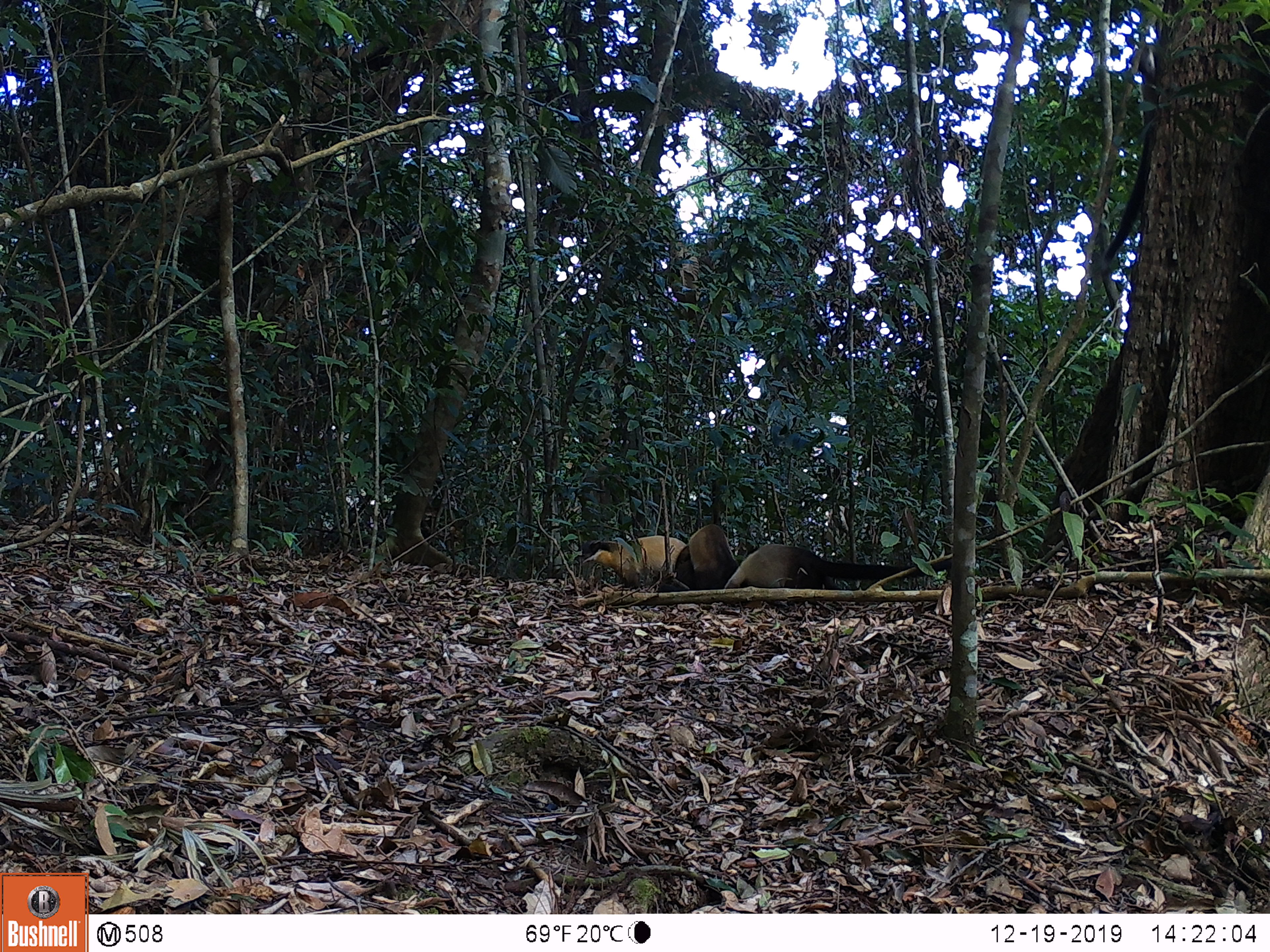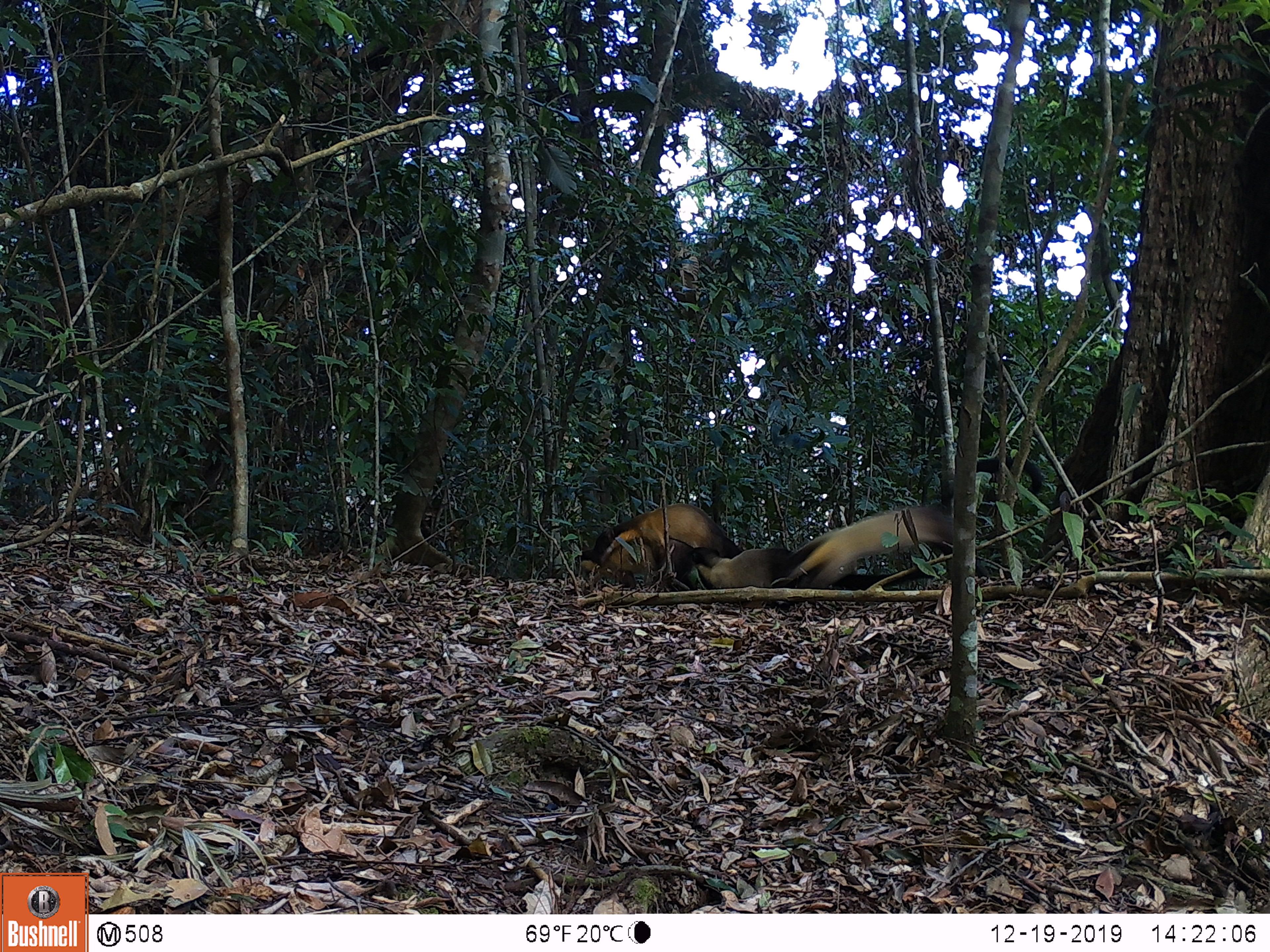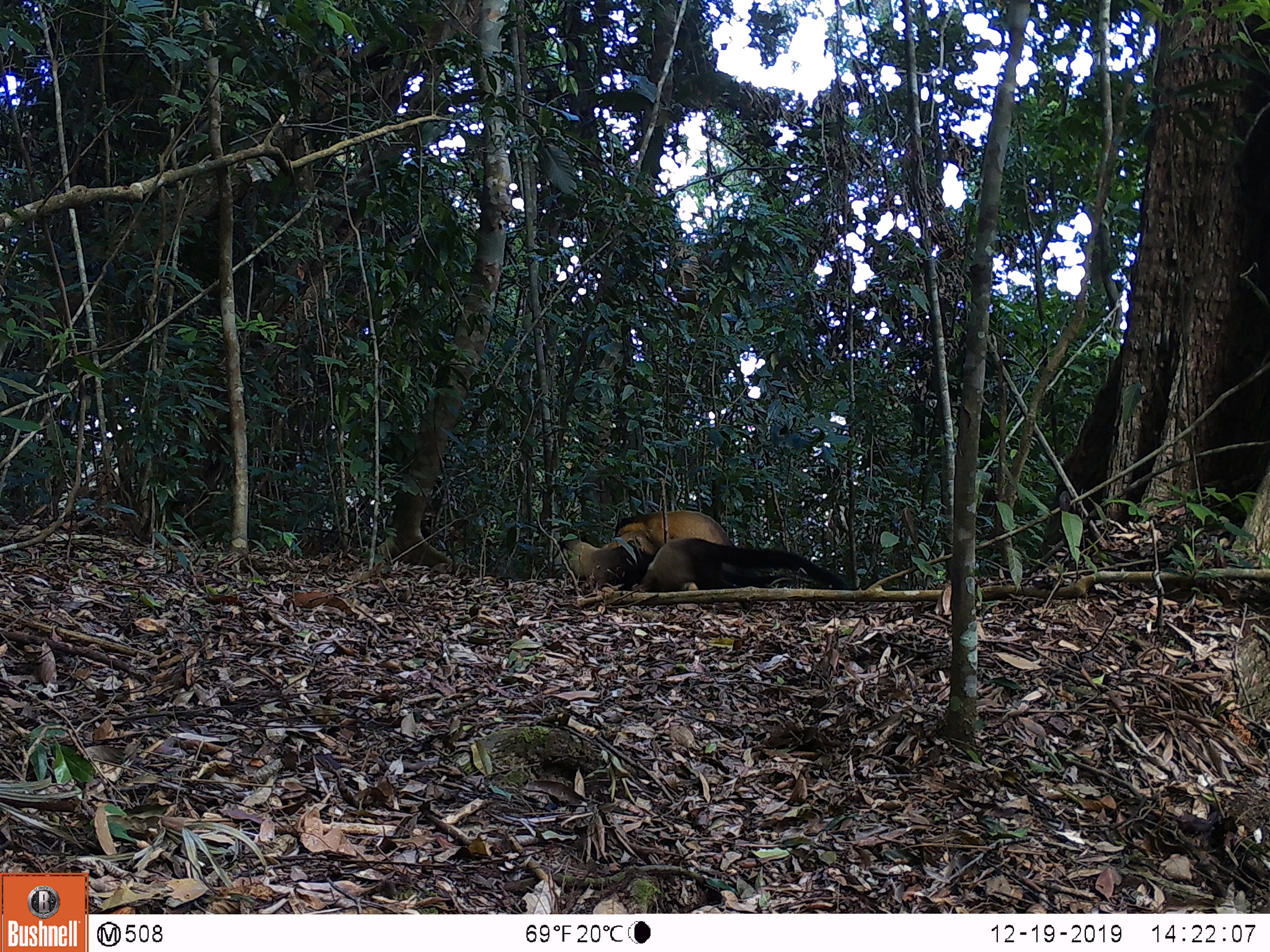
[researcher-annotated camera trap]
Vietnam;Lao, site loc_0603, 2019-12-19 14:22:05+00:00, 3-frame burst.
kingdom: Animalia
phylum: Chordata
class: Mammalia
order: Carnivora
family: Mustelidae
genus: Martes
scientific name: Martes flavigula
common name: yellow-throated marten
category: yellow throated marten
Yellow throated marten (yellow-throated marten) (Martes flavigula). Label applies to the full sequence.